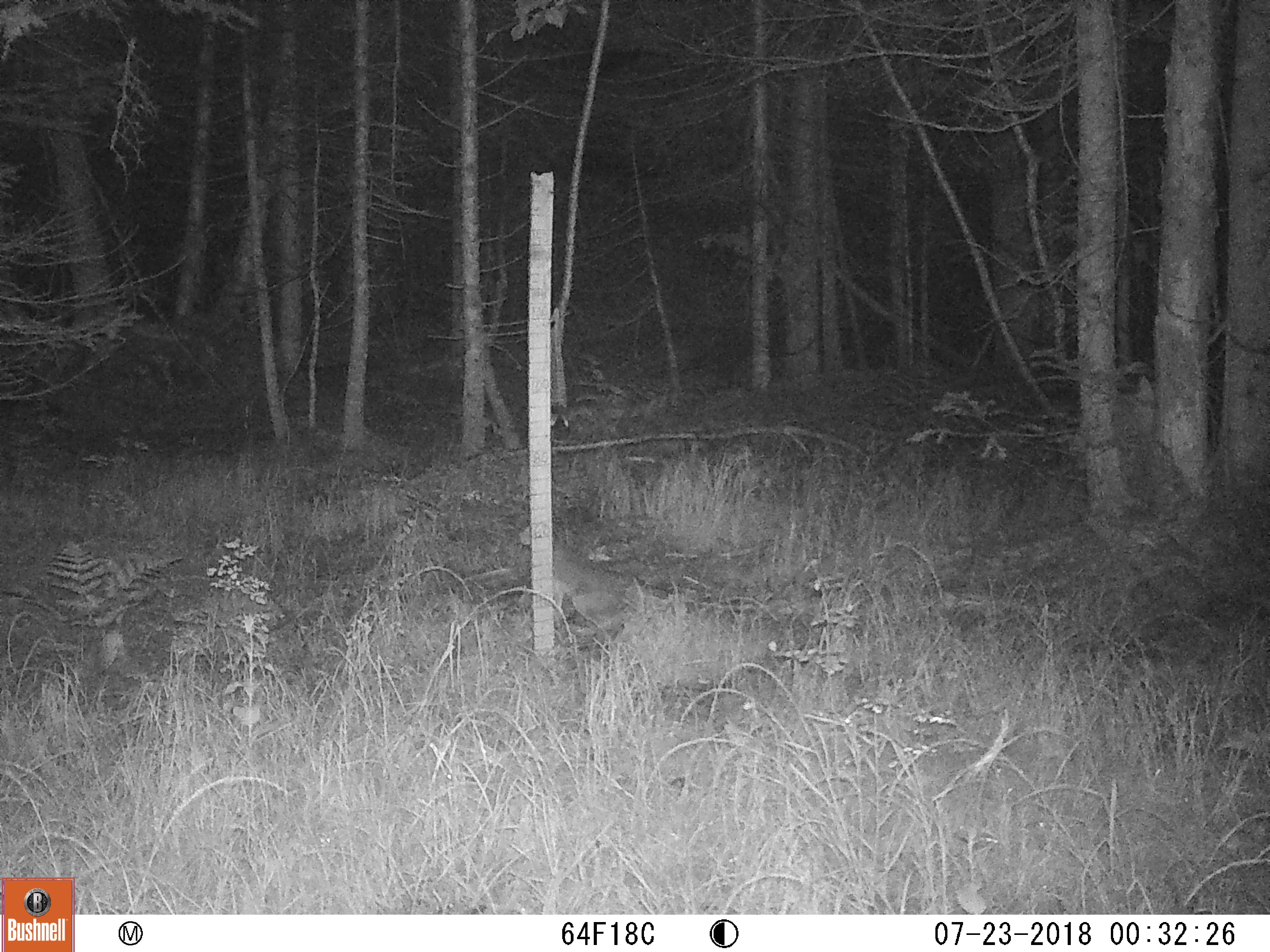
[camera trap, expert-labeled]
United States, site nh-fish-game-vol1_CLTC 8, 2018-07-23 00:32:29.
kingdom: Animalia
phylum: Chordata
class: Mammalia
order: Lagomorpha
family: Leporidae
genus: Lepus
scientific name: Lepus americanus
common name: snowshoe hare